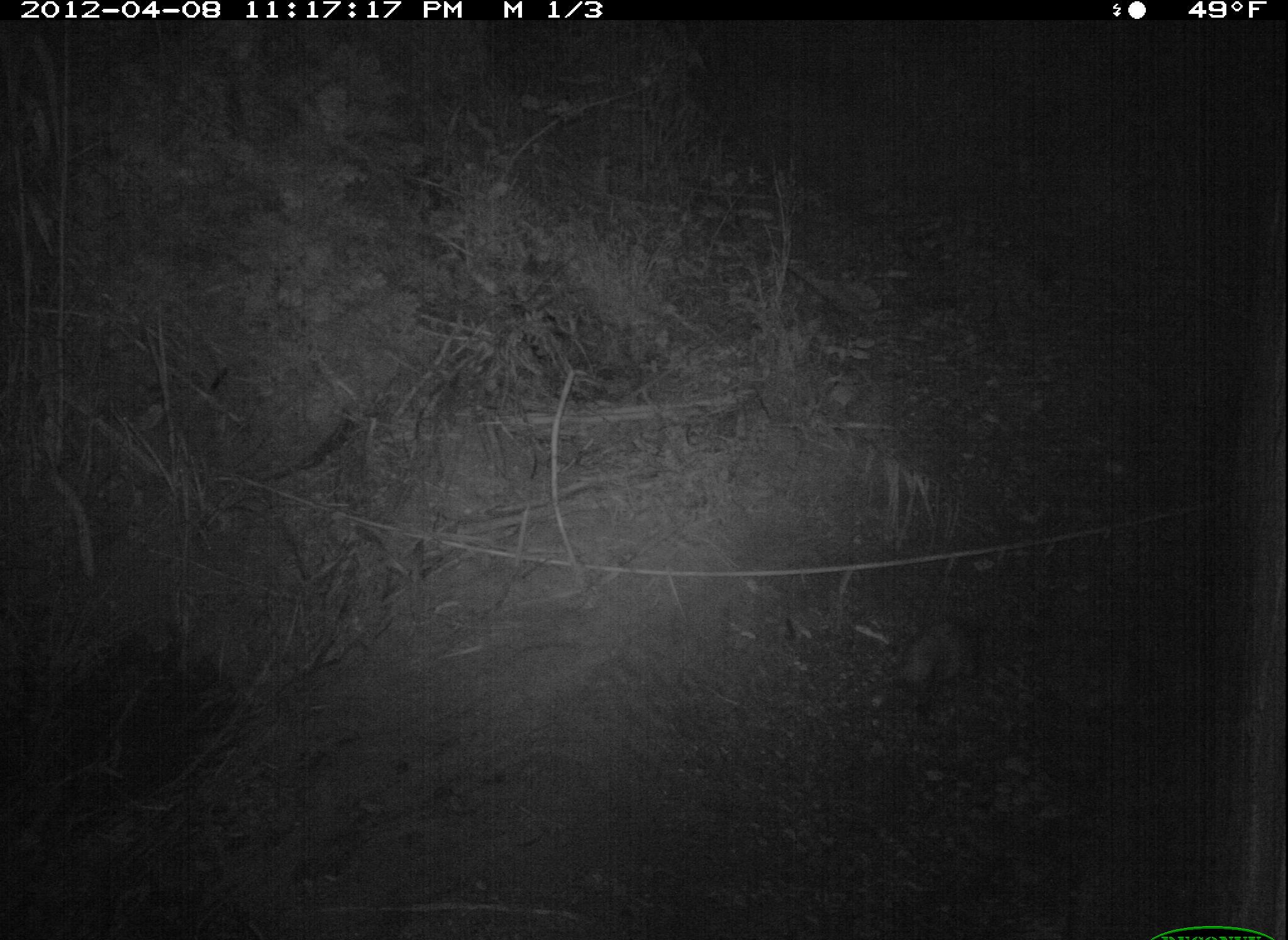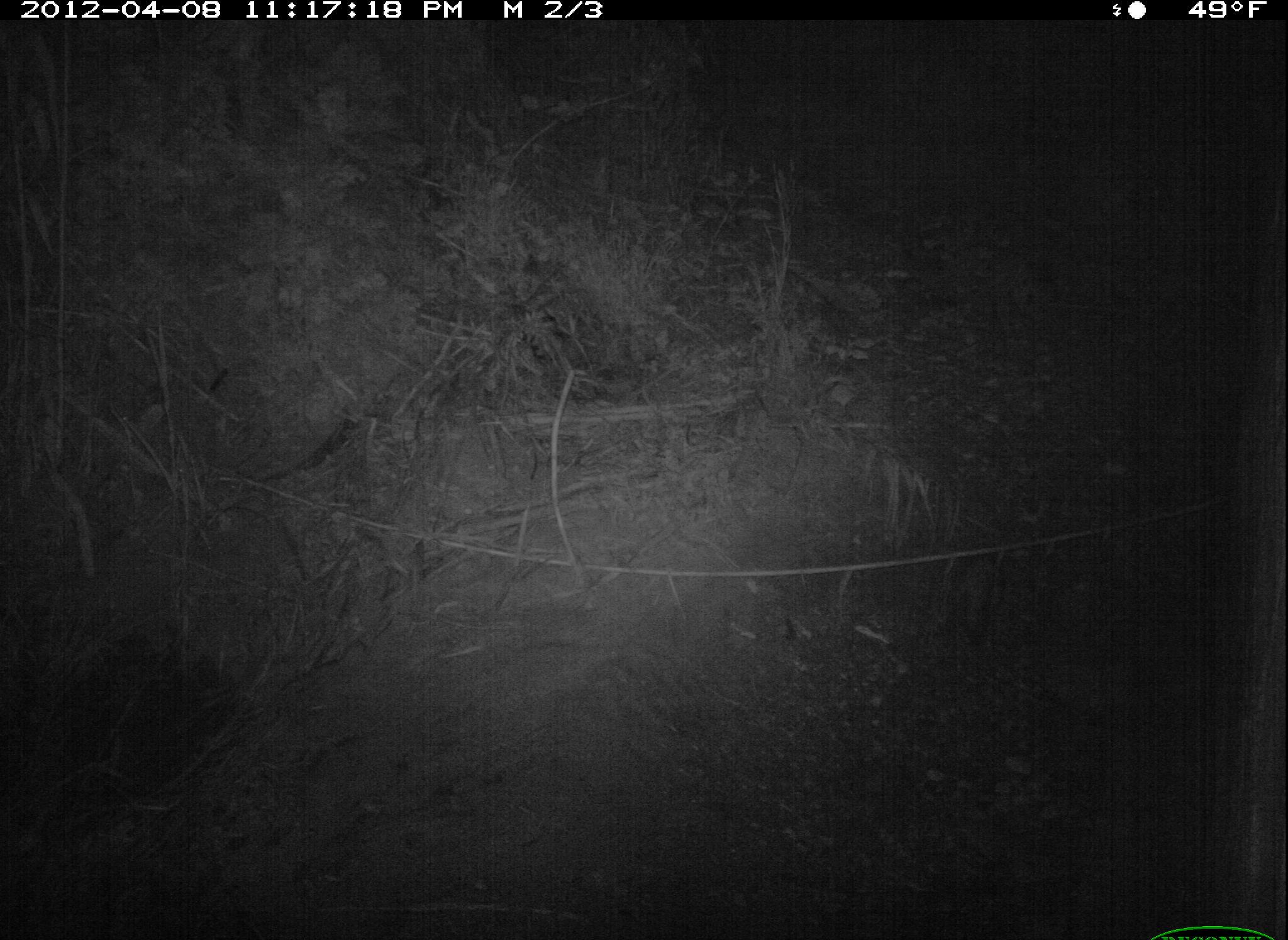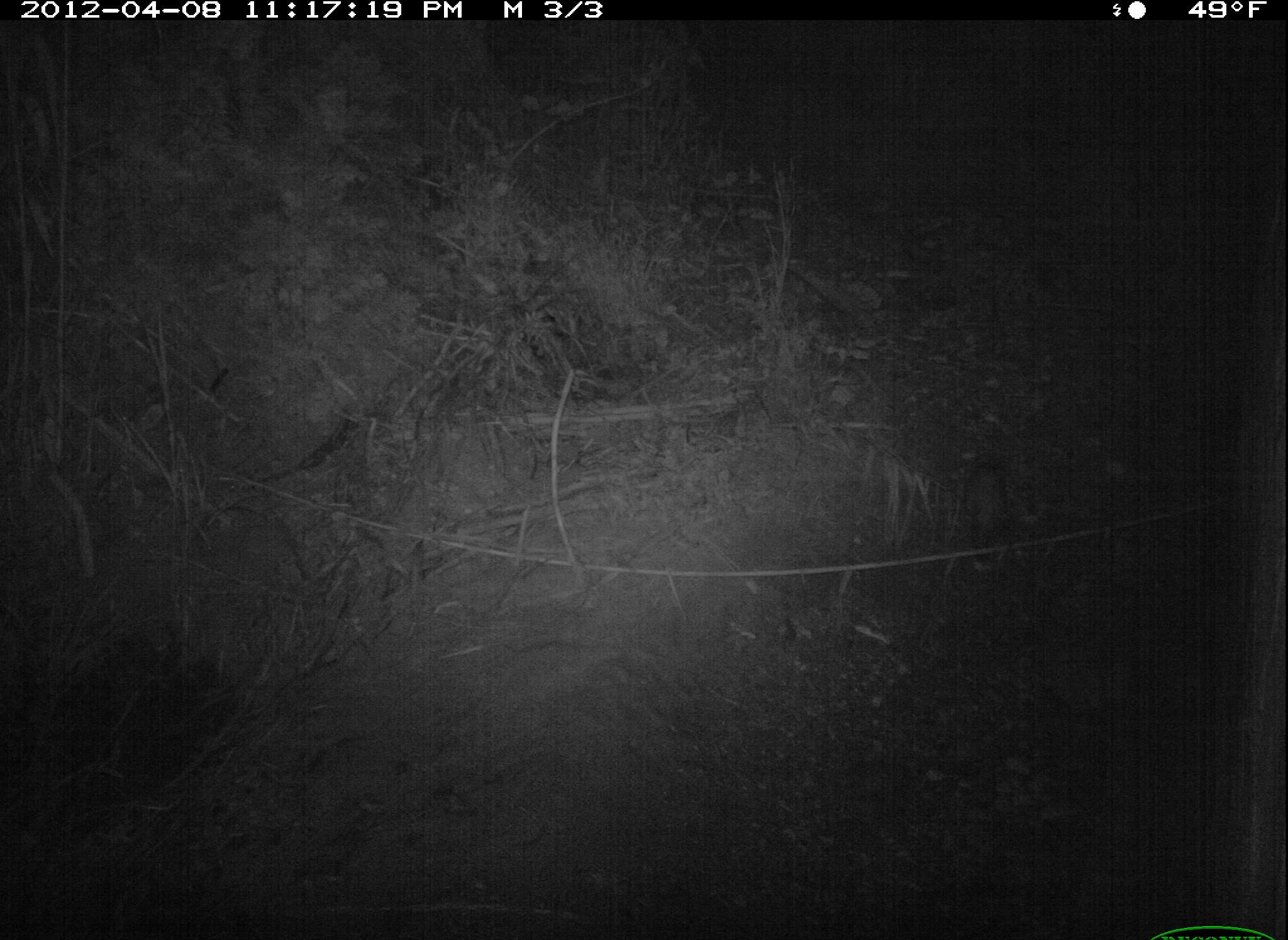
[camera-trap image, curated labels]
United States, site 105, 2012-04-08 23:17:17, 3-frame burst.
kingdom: Animalia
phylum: Chordata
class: Mammalia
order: Didelphimorphia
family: Didelphidae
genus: Didelphis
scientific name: Didelphis virginiana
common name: virginia opossum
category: opossum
Opossum (virginia opossum) (Didelphis virginiana).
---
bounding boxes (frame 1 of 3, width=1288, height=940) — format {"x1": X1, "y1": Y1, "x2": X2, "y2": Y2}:
opossum: {"x1": 844, "y1": 602, "x2": 1013, "y2": 732}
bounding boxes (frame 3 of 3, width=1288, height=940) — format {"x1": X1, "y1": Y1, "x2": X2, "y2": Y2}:
opossum: {"x1": 947, "y1": 448, "x2": 1035, "y2": 585}